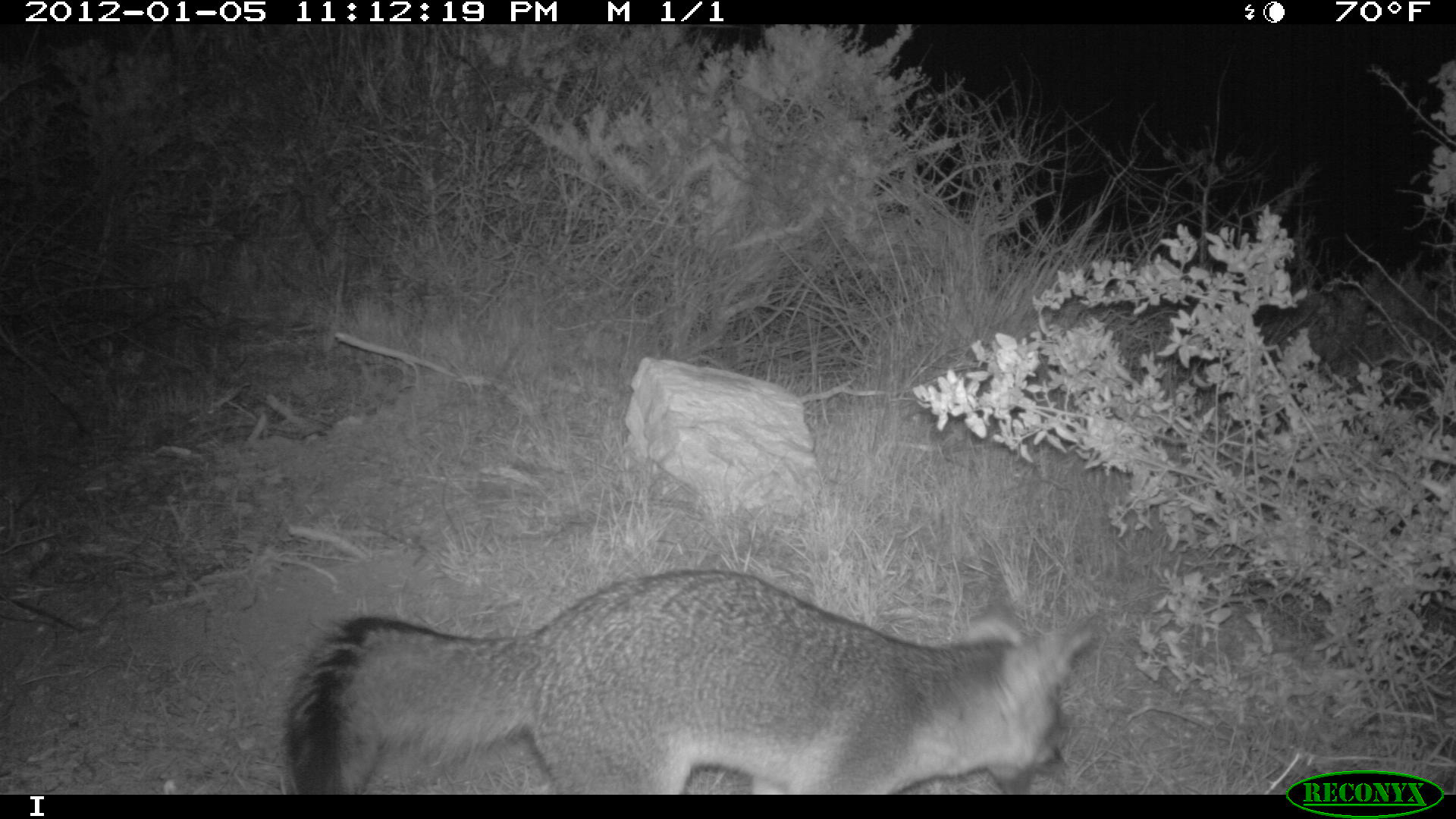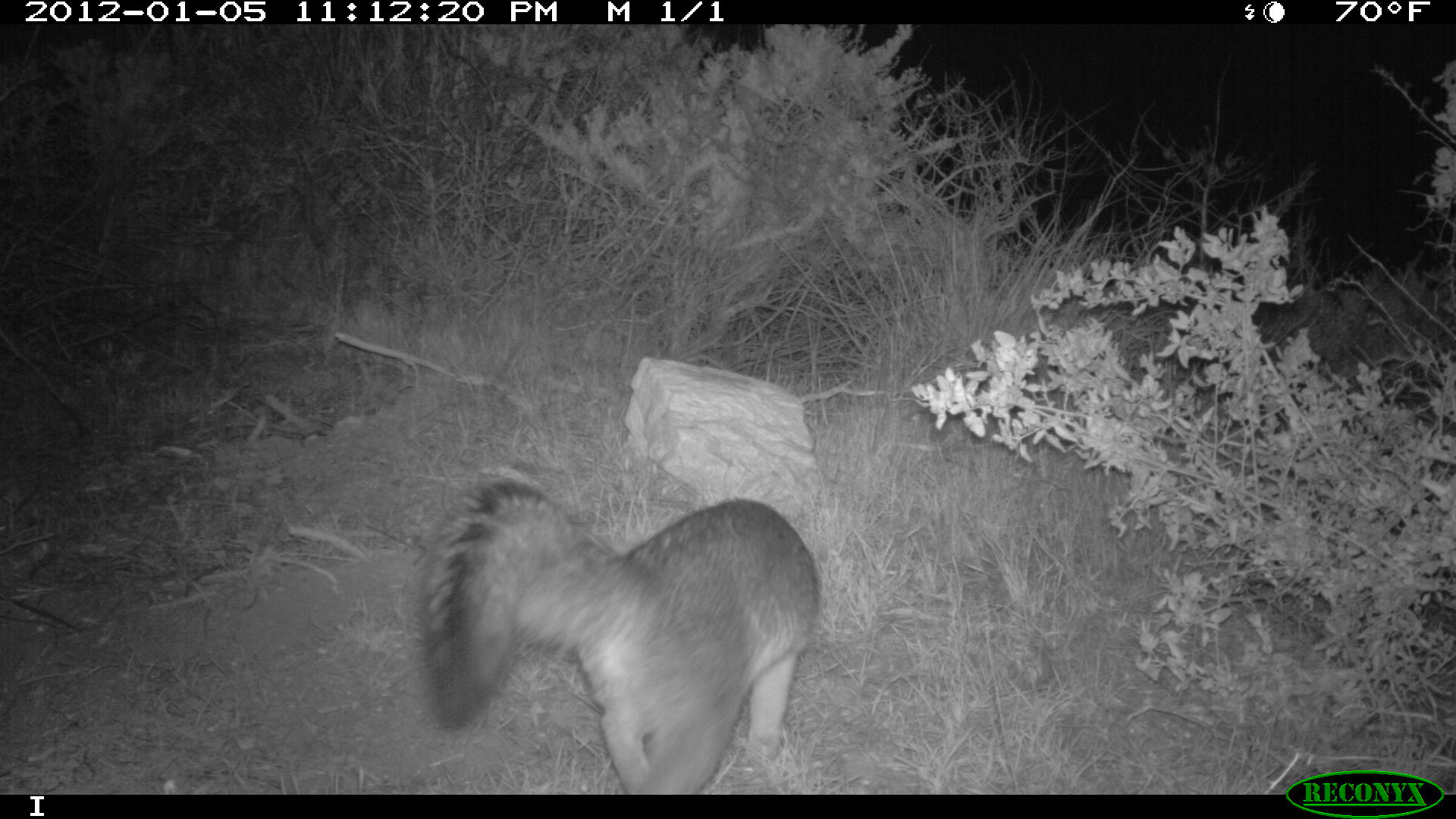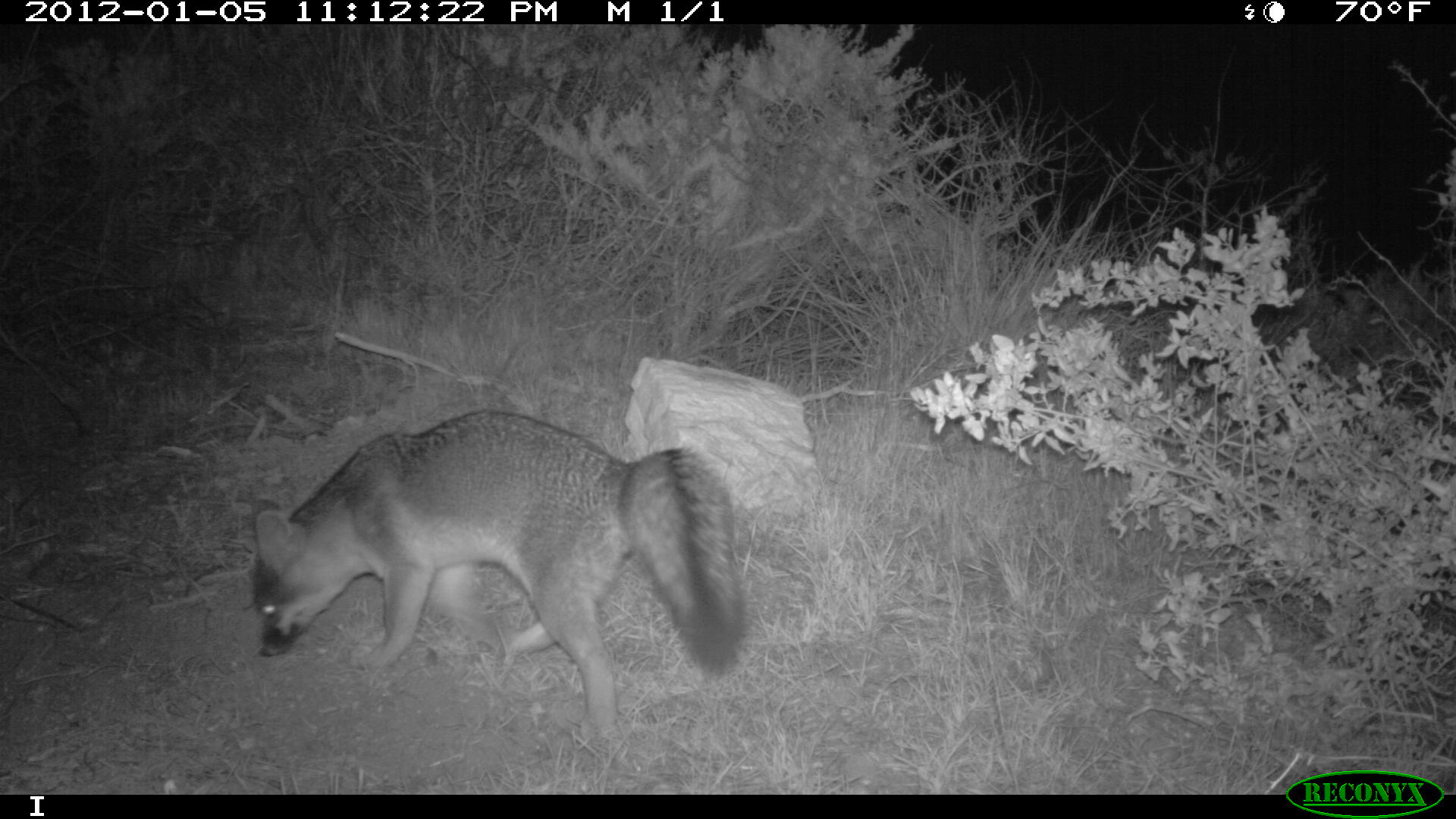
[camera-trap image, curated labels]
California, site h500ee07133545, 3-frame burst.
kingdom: Animalia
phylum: Chordata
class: Mammalia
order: Carnivora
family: Canidae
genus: Urocyon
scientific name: Urocyon littoralis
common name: island fox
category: fox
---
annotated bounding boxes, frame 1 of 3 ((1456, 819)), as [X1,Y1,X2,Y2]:
fox: [283,570,1092,794]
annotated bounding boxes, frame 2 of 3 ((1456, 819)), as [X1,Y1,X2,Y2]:
fox: [424,479,819,795]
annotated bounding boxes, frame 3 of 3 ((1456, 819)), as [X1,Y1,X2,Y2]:
fox: [254,410,745,738]